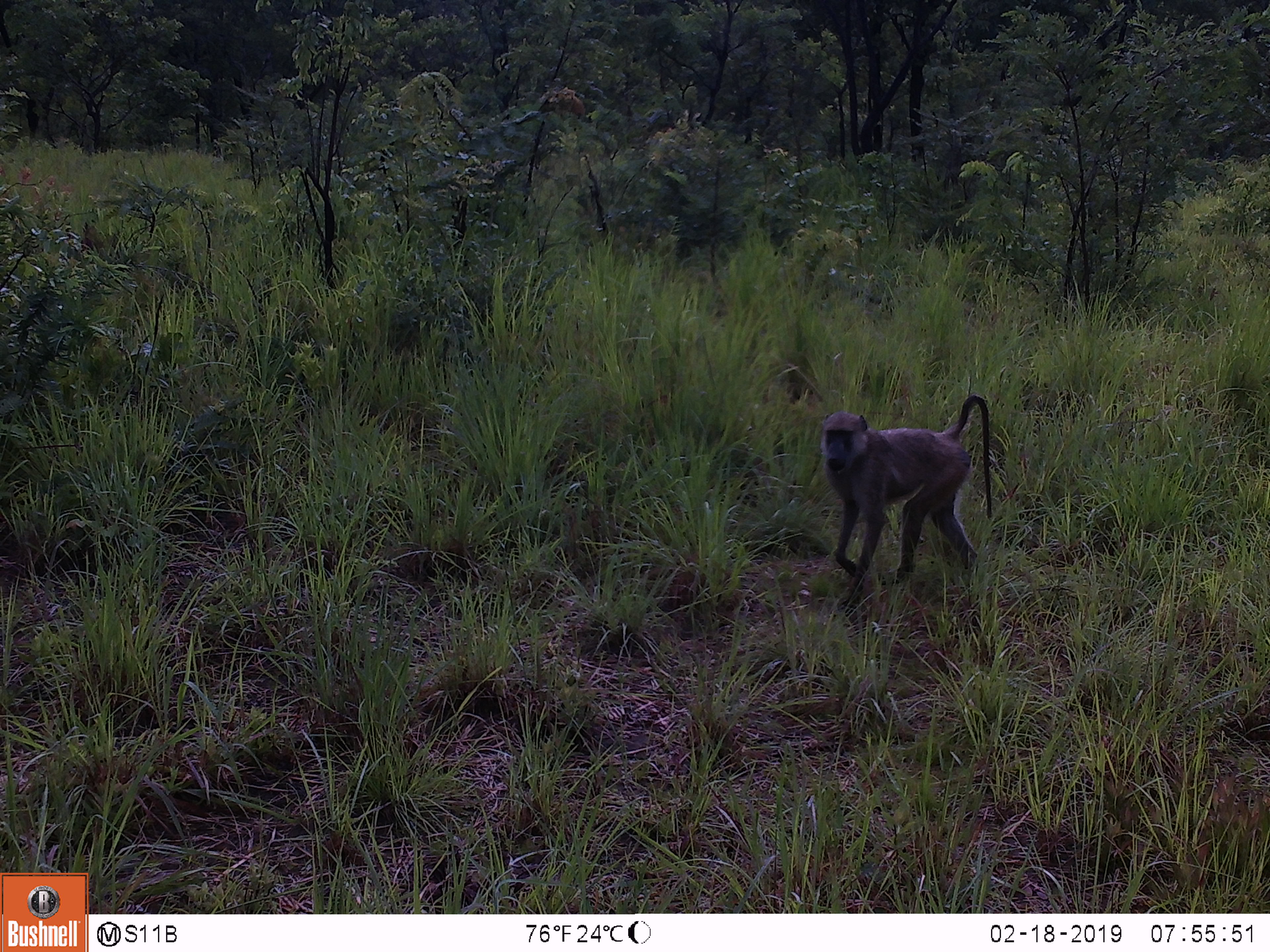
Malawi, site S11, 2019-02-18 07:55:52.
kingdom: Animalia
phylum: Chordata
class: Mammalia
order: Primates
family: Cercopithecidae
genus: Papio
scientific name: Papio cynocephalus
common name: yellow baboon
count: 1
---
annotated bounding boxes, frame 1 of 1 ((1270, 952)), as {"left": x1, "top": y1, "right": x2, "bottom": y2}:
yellow baboon: {"left": 809, "top": 384, "right": 1005, "bottom": 603}